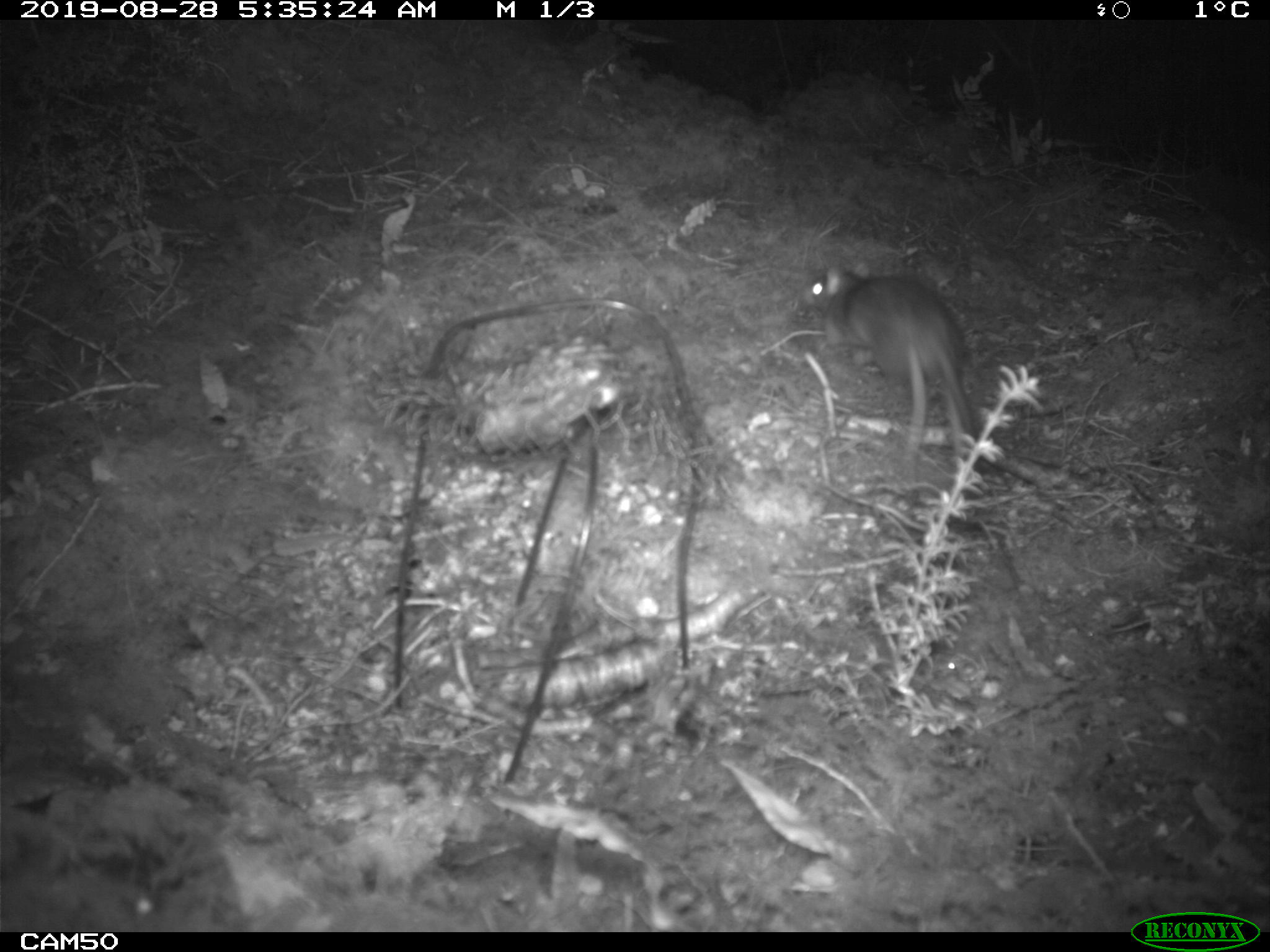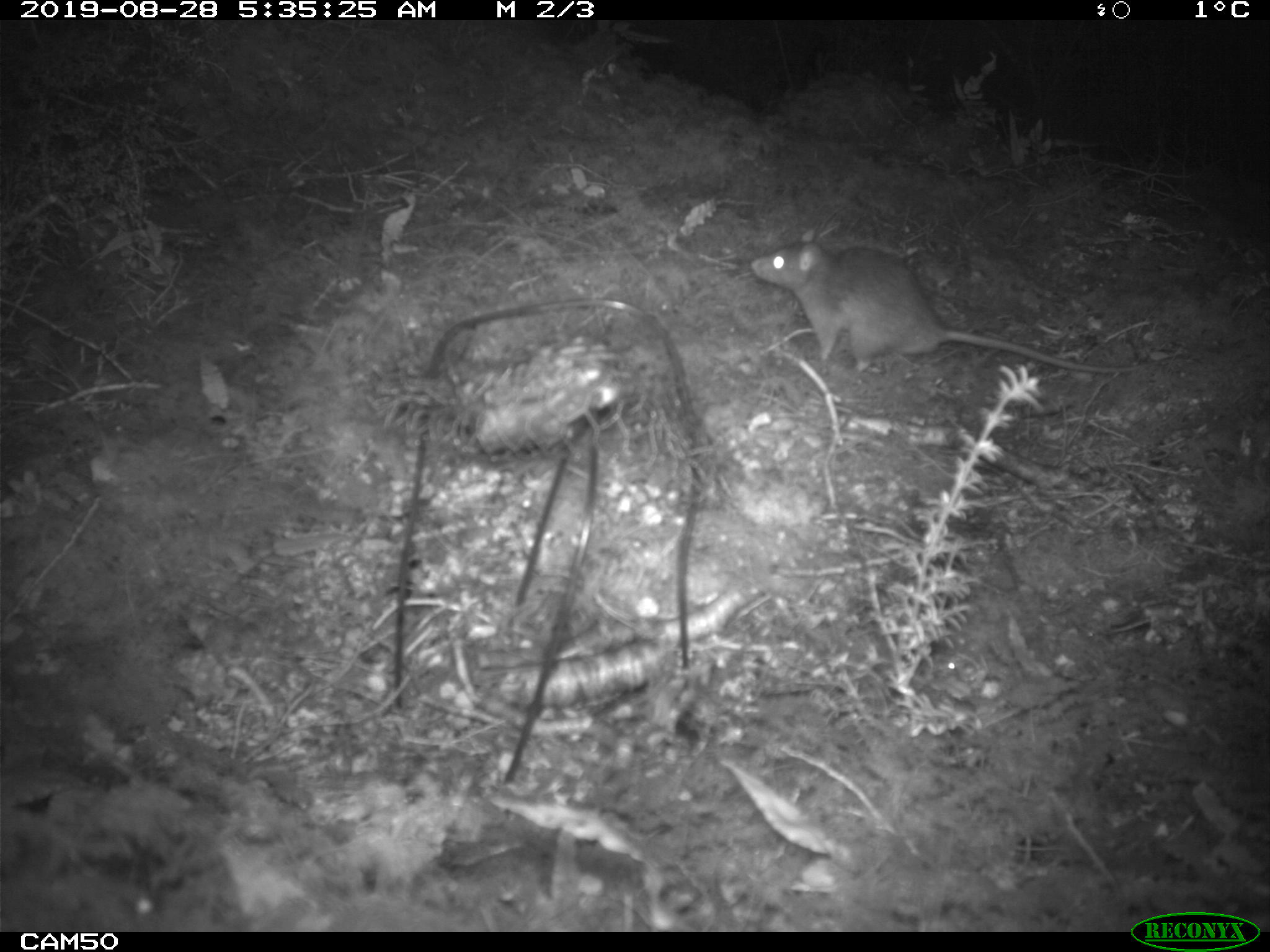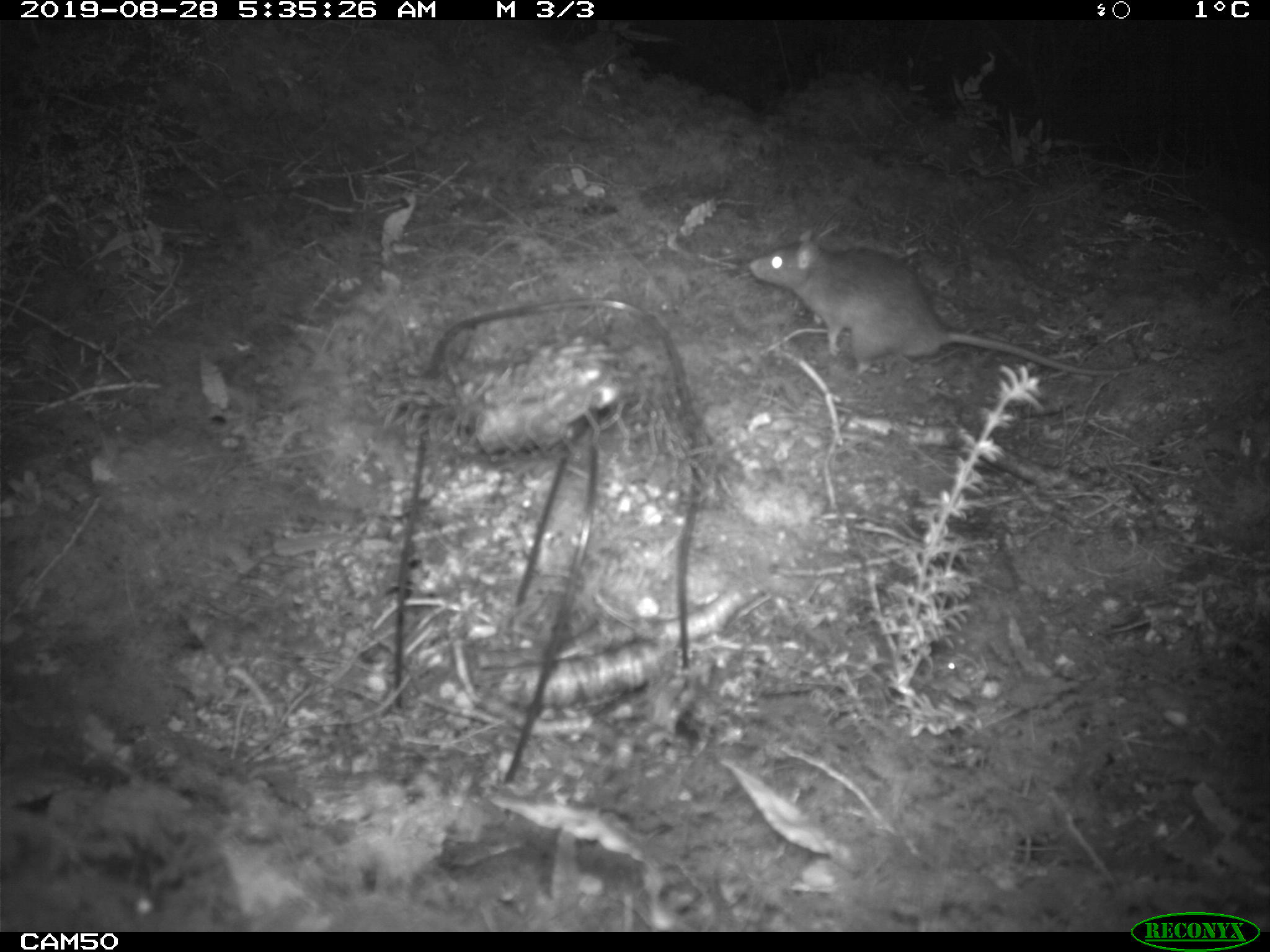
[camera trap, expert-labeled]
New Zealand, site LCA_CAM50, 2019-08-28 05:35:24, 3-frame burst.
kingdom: Animalia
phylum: Chordata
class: Mammalia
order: Rodentia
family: Muridae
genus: Rattus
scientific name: Rattus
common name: rat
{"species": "rat (Rattus)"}